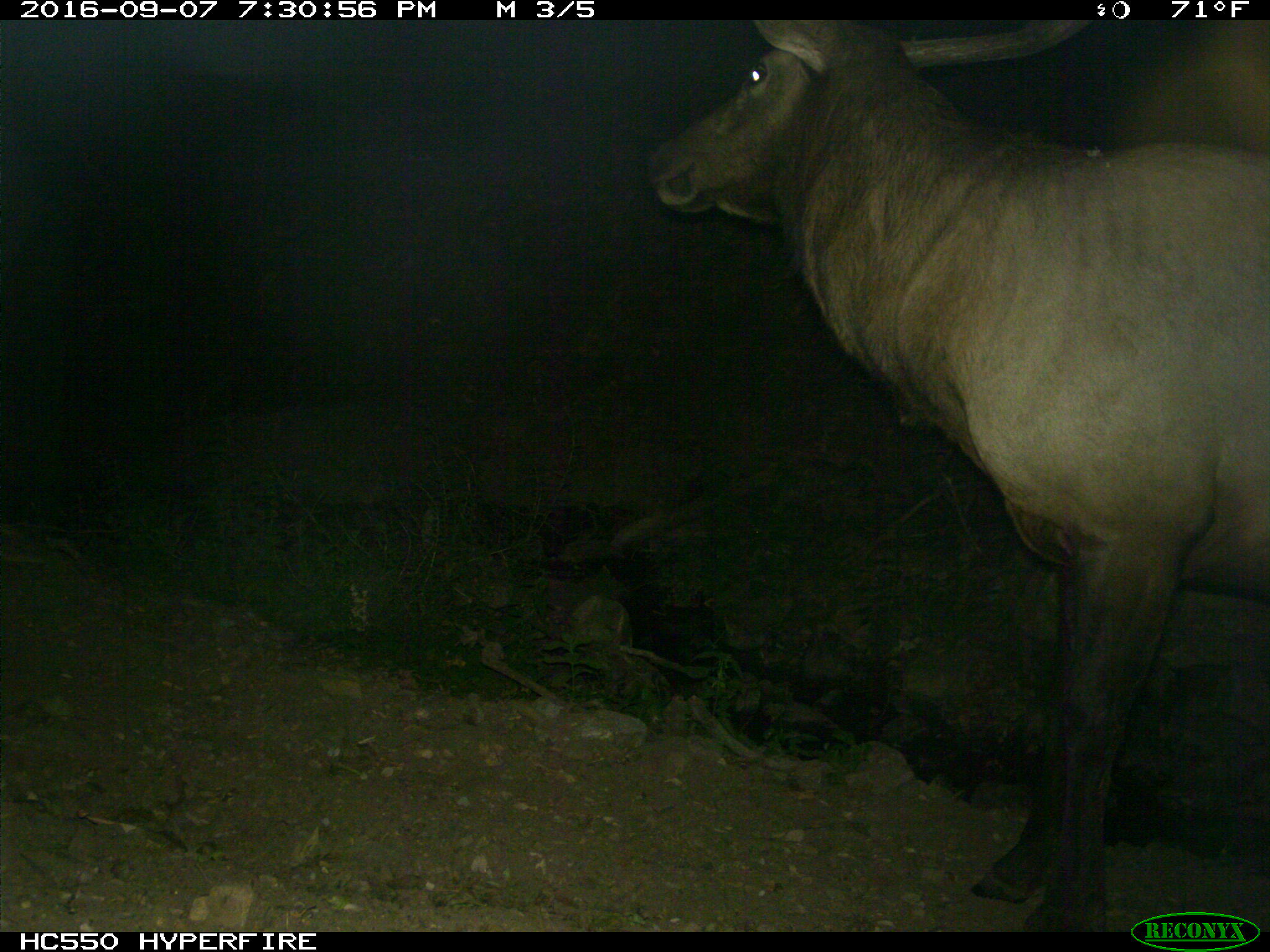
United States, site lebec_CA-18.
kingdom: Animalia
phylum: Chordata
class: Mammalia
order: Artiodactyla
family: Cervidae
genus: Cervus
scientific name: Cervus canadensis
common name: elk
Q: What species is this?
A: Cervus canadensis (elk).